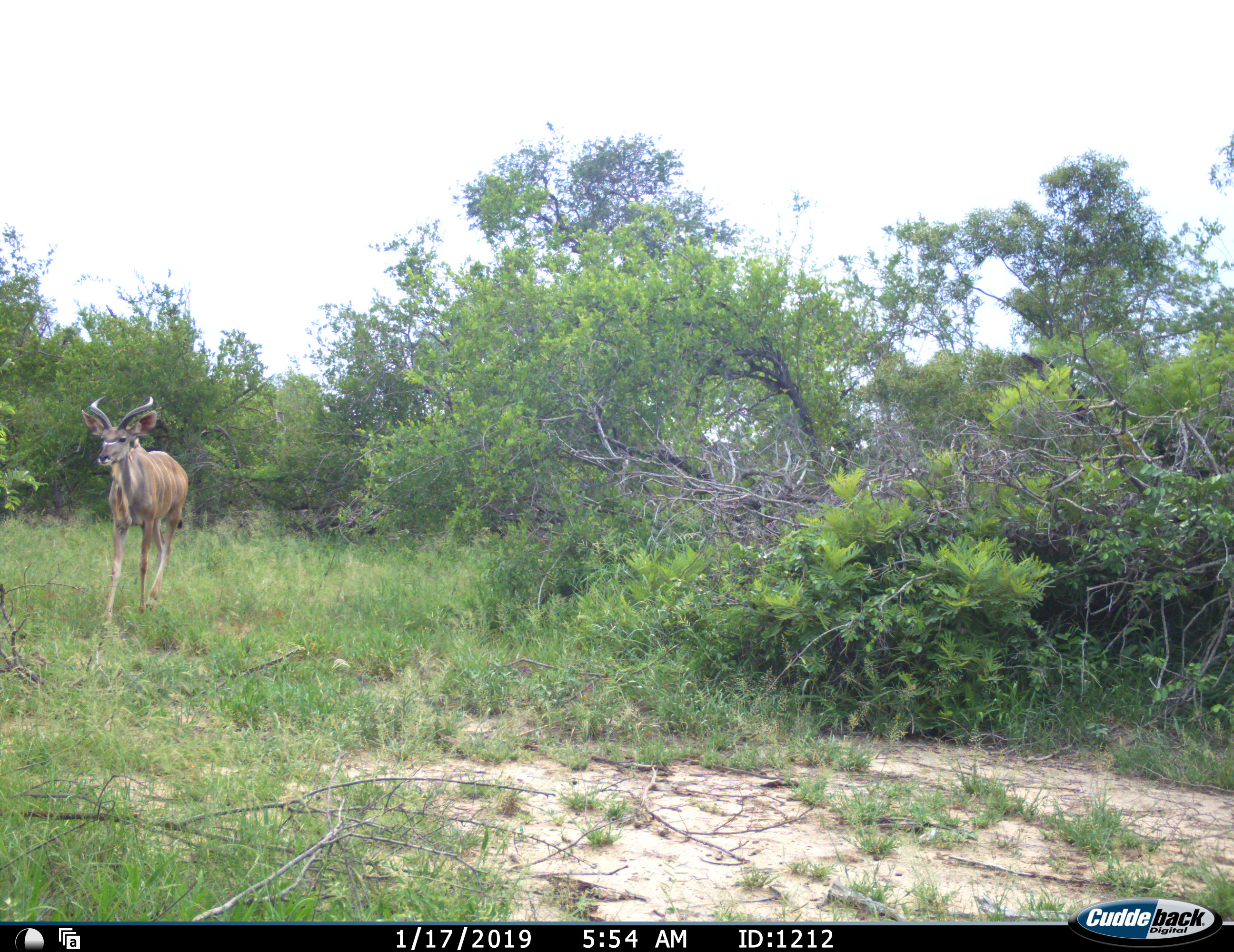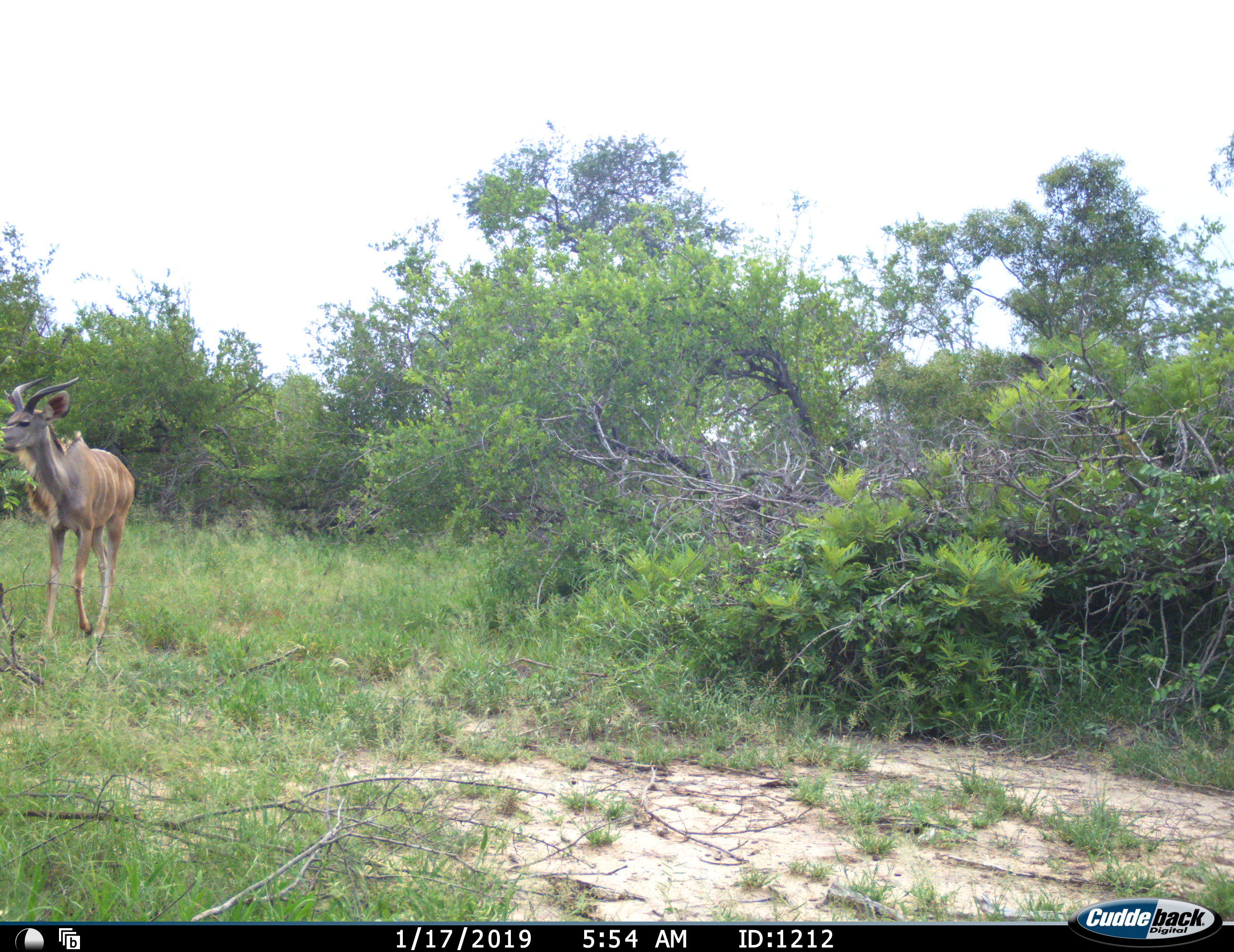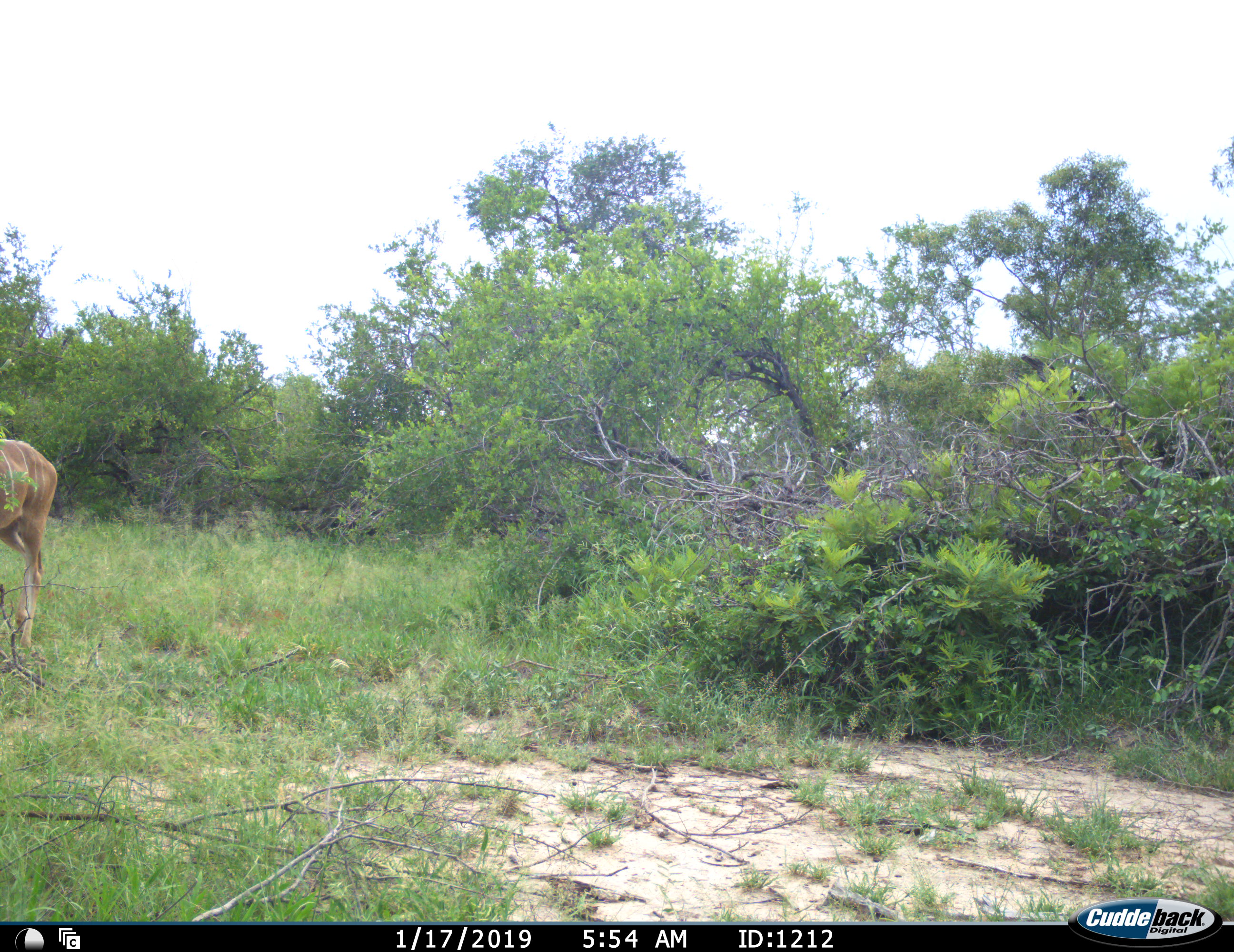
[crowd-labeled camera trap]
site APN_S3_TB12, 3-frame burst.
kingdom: Animalia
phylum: Chordata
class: Mammalia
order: Artiodactyla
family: Bovidae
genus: Tragelaphus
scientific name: Tragelaphus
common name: kudu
Kudu (Tragelaphus), count 1. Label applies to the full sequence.